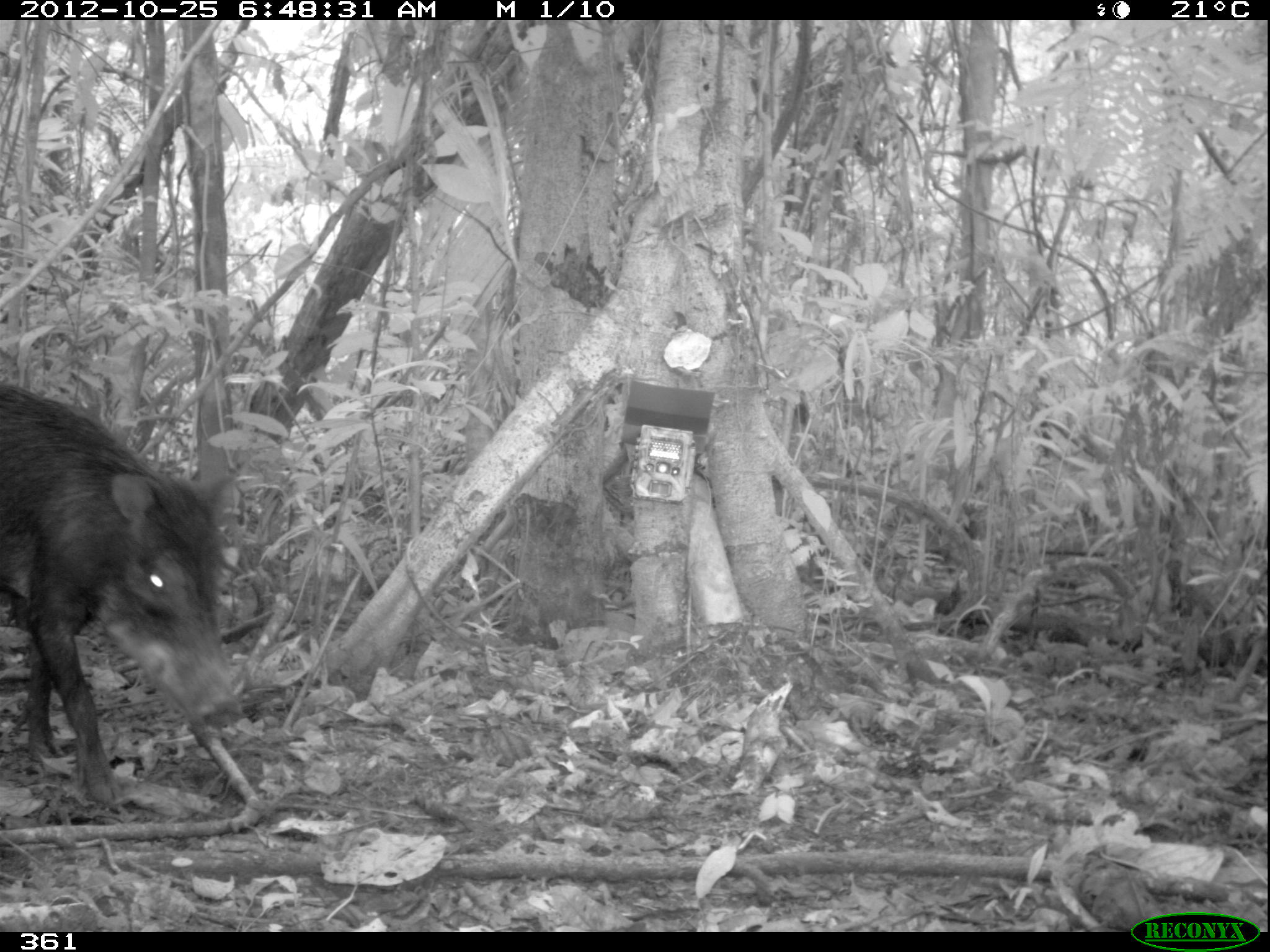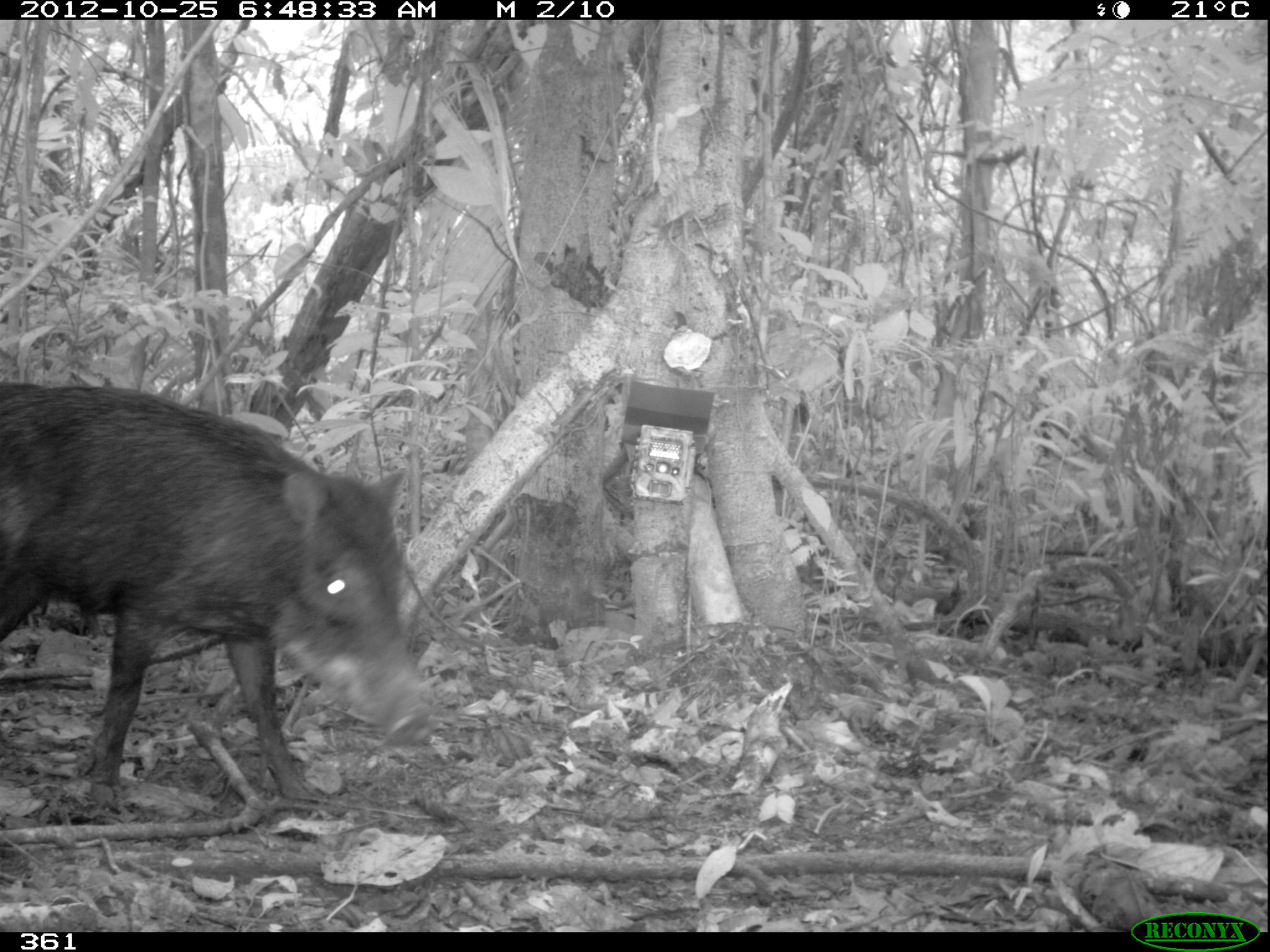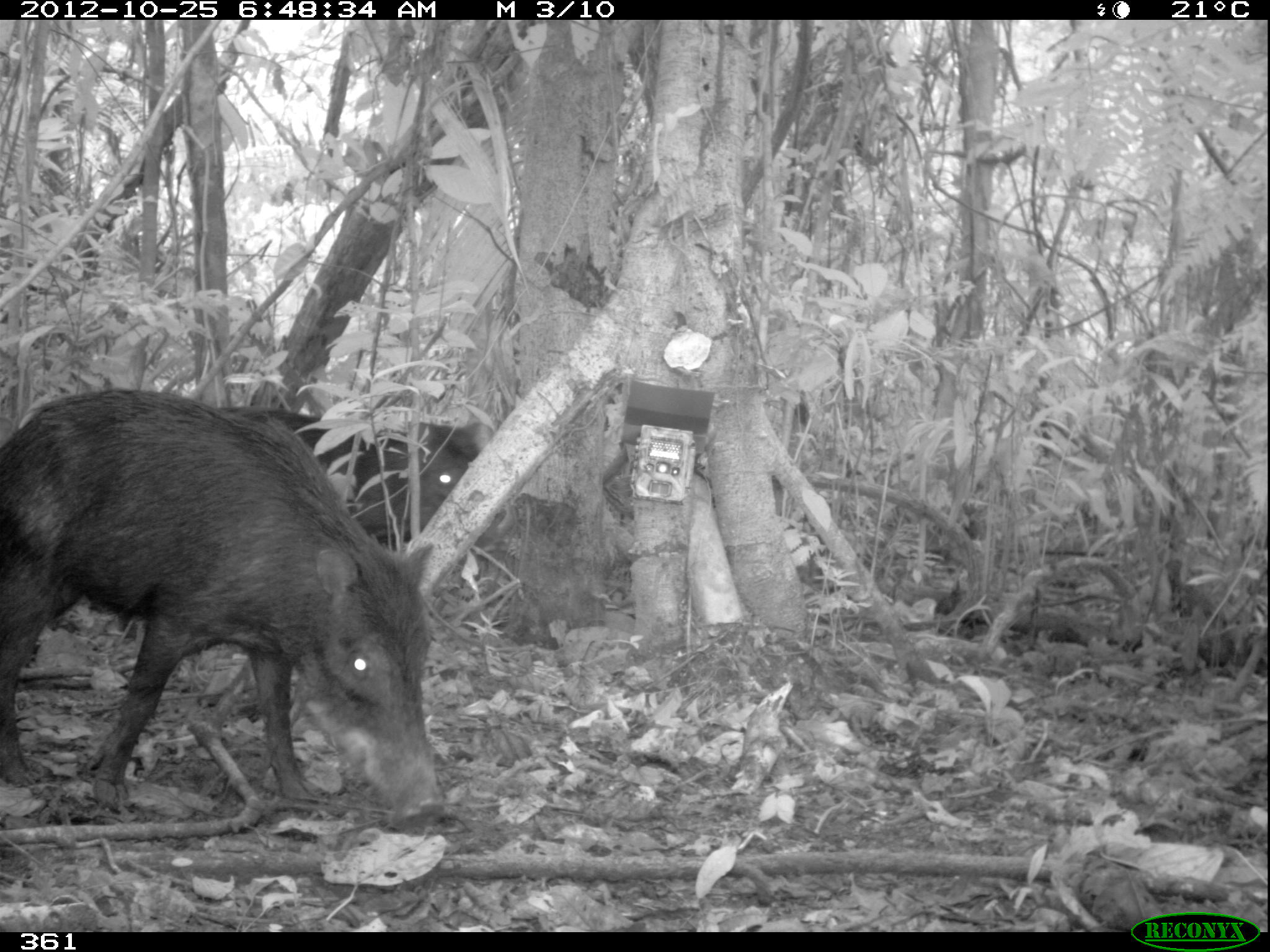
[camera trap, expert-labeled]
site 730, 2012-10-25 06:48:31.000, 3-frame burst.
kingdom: Animalia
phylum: Chordata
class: Mammalia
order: Artiodactyla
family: Tayassuidae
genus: Tayassu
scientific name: Tayassu pecari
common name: white-lipped peccary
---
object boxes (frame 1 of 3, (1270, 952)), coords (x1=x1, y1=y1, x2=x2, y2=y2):
tayassu pecari: (x1=0, y1=377, x2=247, y2=808)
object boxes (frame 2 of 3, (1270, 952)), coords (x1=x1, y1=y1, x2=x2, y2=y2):
tayassu pecari: (x1=0, y1=377, x2=435, y2=804)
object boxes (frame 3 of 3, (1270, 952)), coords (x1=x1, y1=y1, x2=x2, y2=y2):
tayassu pecari: (x1=0, y1=383, x2=447, y2=826); (x1=254, y1=403, x2=486, y2=568)